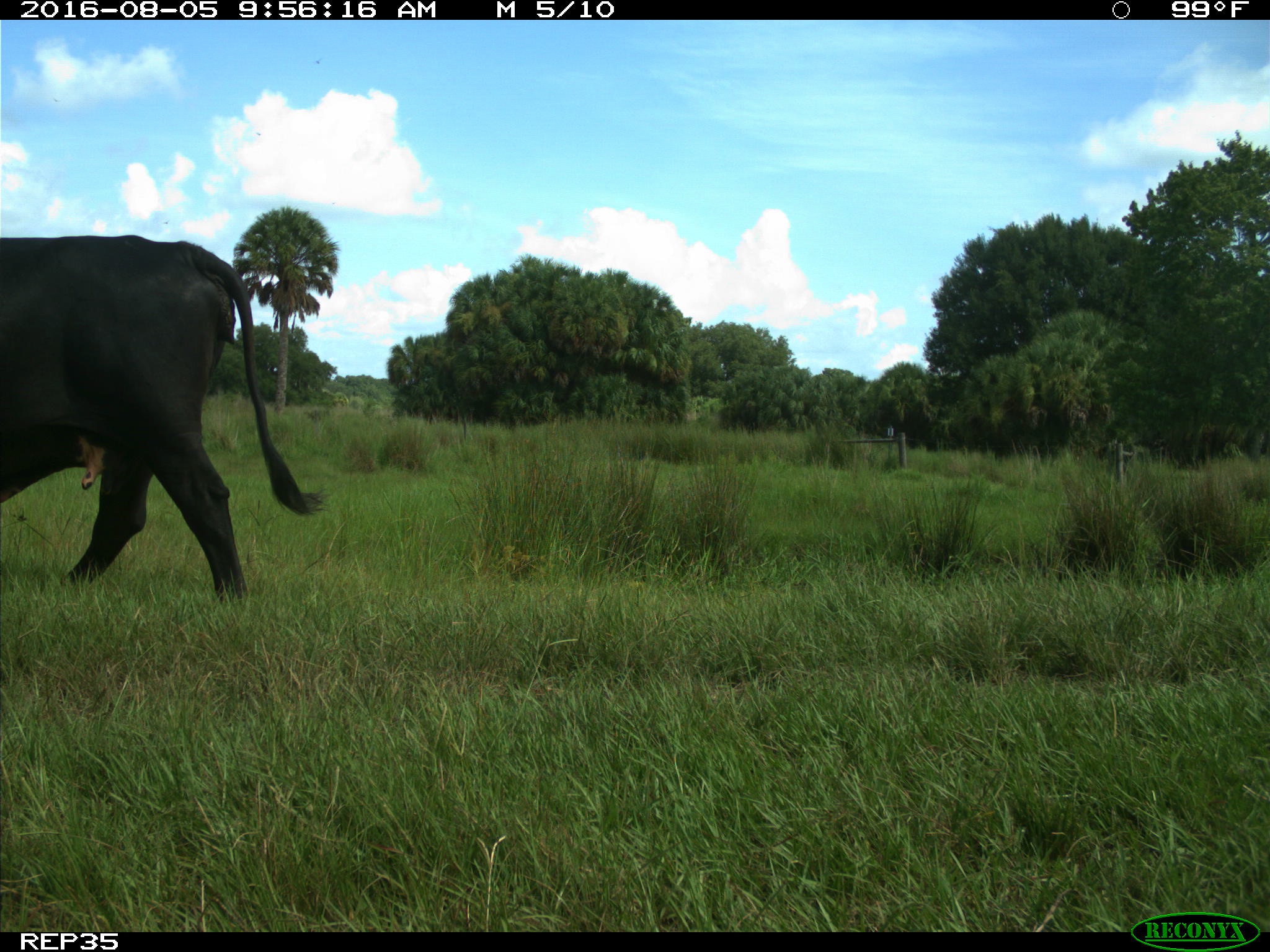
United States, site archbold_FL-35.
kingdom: Animalia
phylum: Chordata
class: Mammalia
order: Artiodactyla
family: Bovidae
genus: Bos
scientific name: Bos taurus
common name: domestic cow